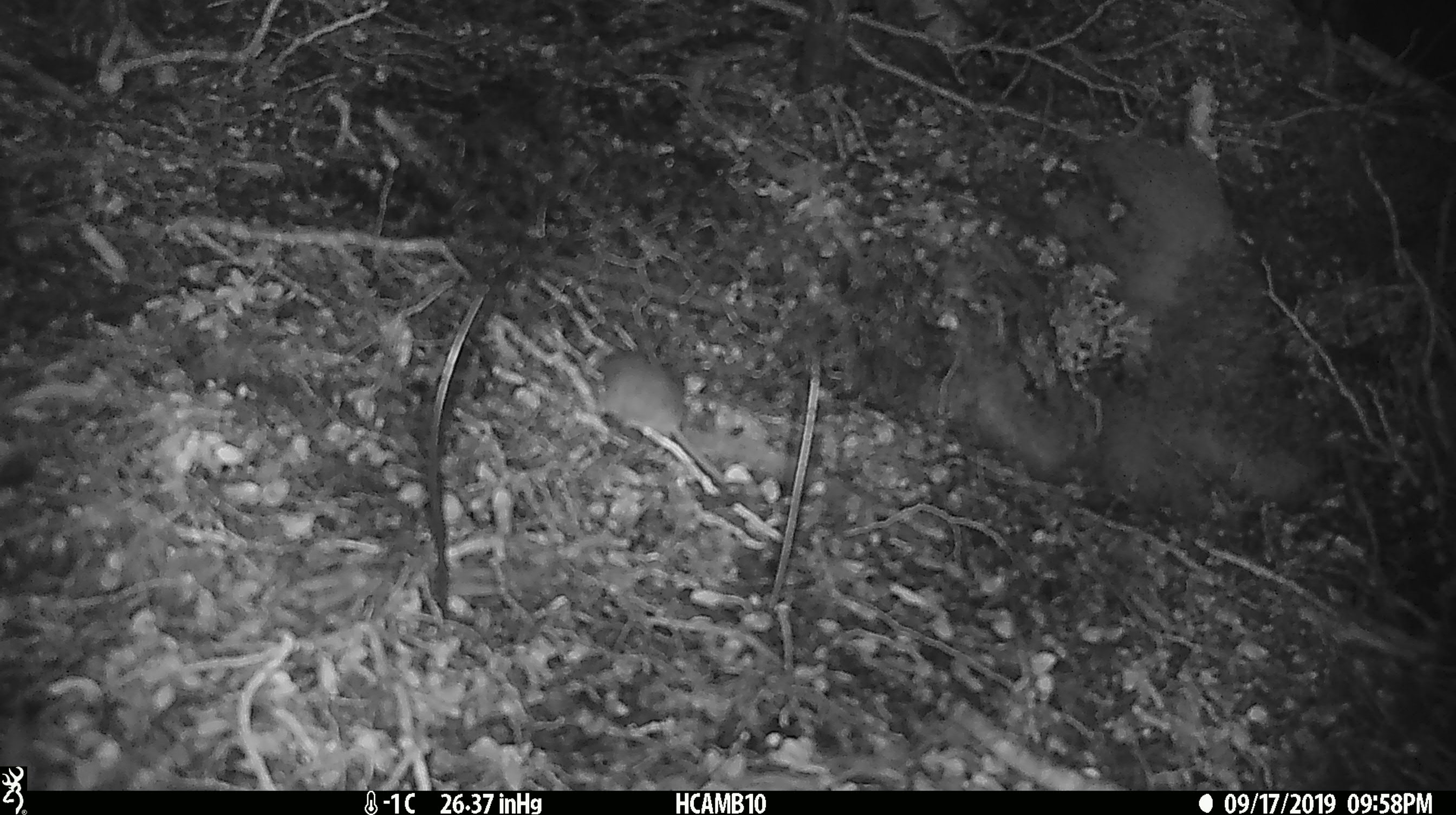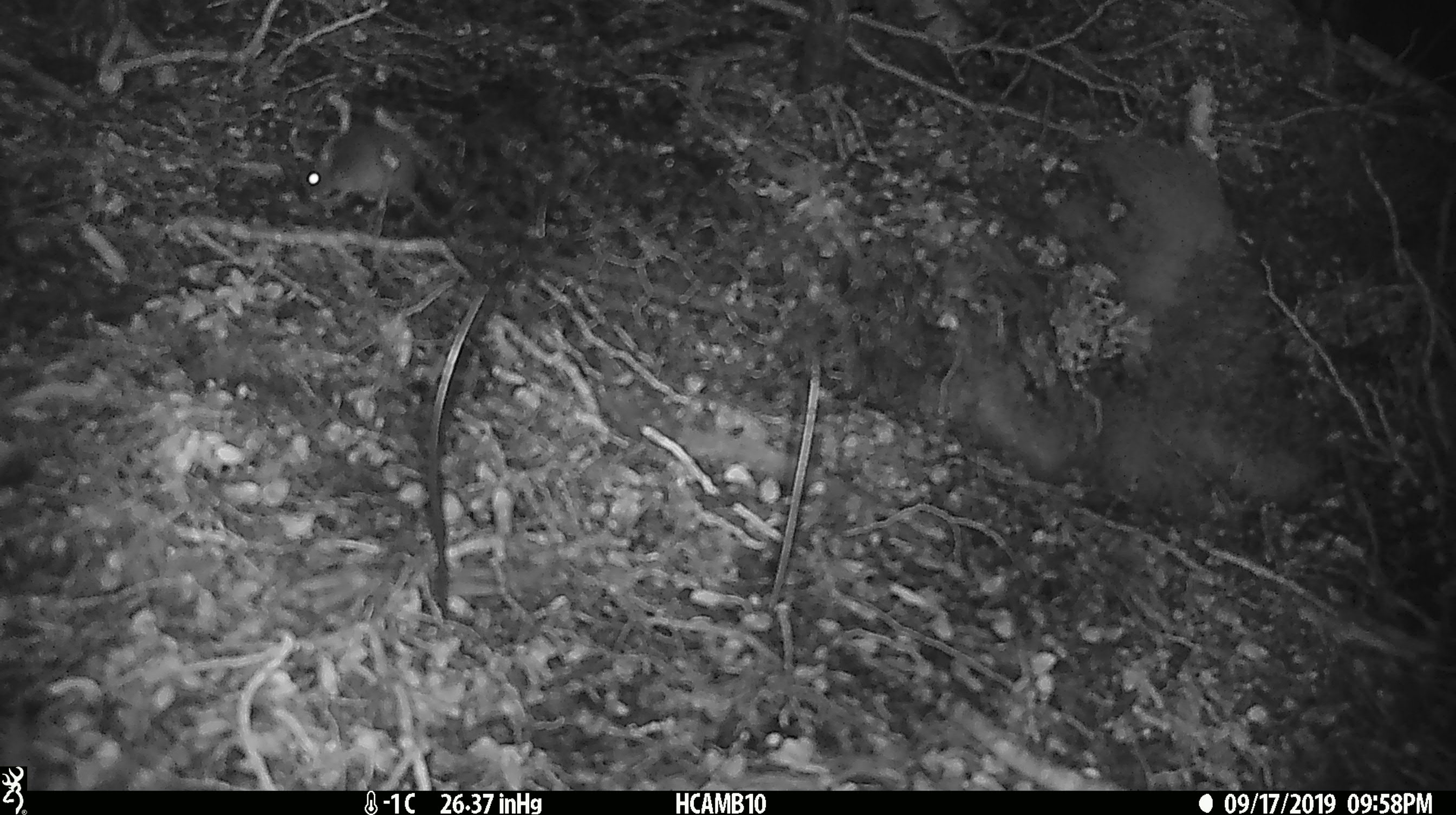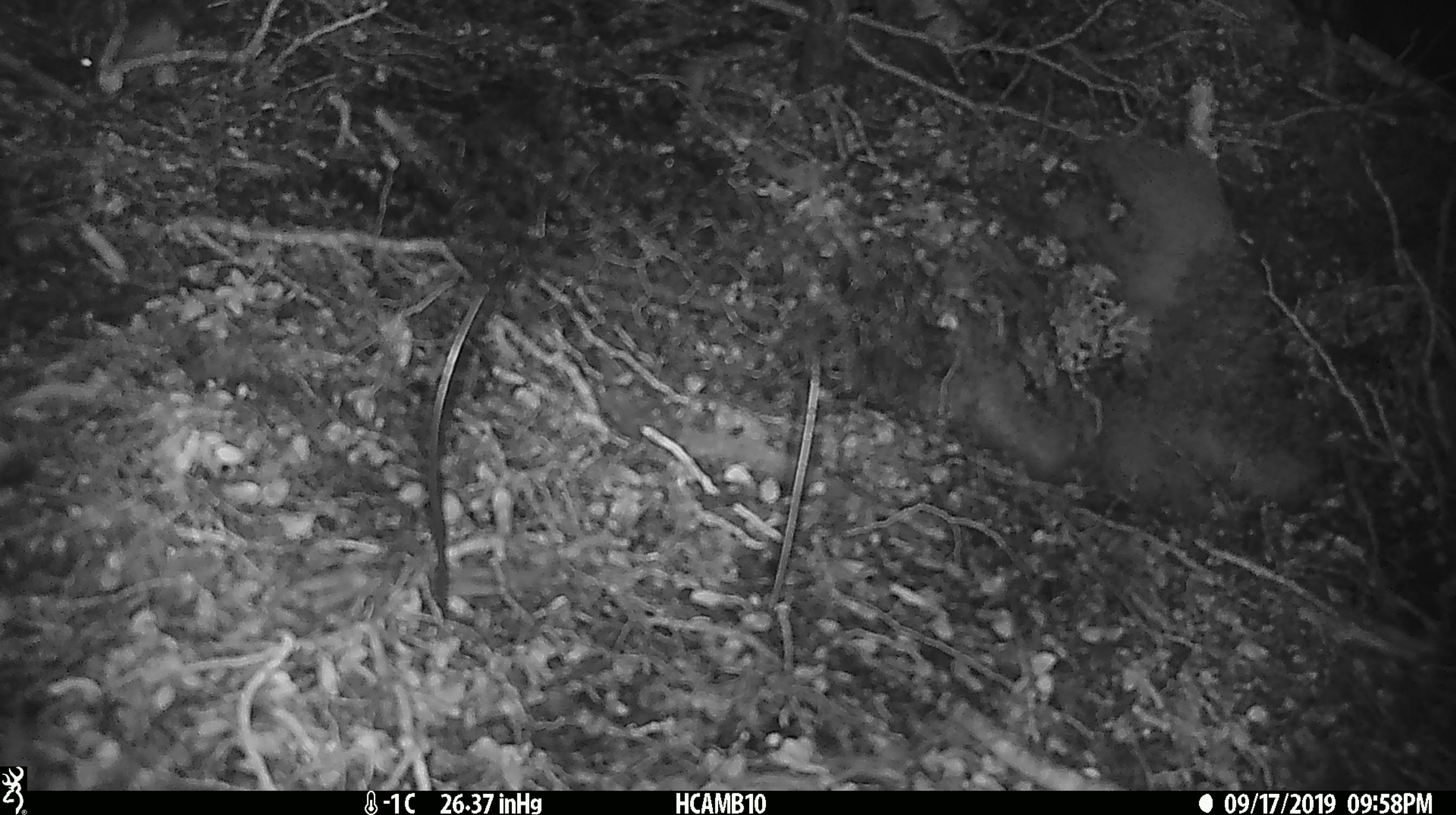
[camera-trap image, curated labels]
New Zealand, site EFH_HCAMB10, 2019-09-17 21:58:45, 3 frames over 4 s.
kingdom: Animalia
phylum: Chordata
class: Mammalia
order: Rodentia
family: Muridae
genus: Mus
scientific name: Mus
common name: mouse